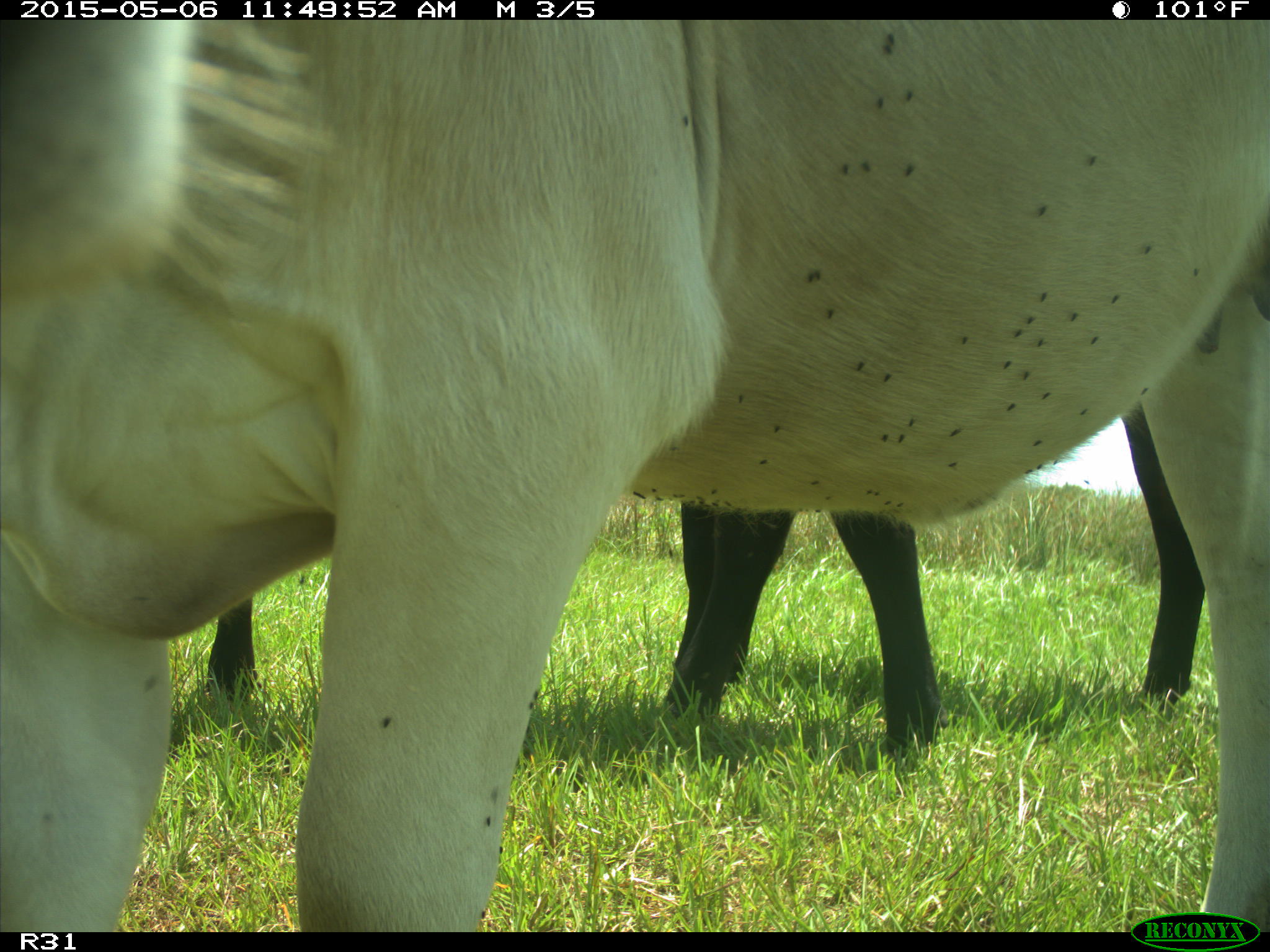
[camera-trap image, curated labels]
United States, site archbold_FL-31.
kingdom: Animalia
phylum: Chordata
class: Mammalia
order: Artiodactyla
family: Bovidae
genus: Bos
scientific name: Bos taurus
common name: domestic cow